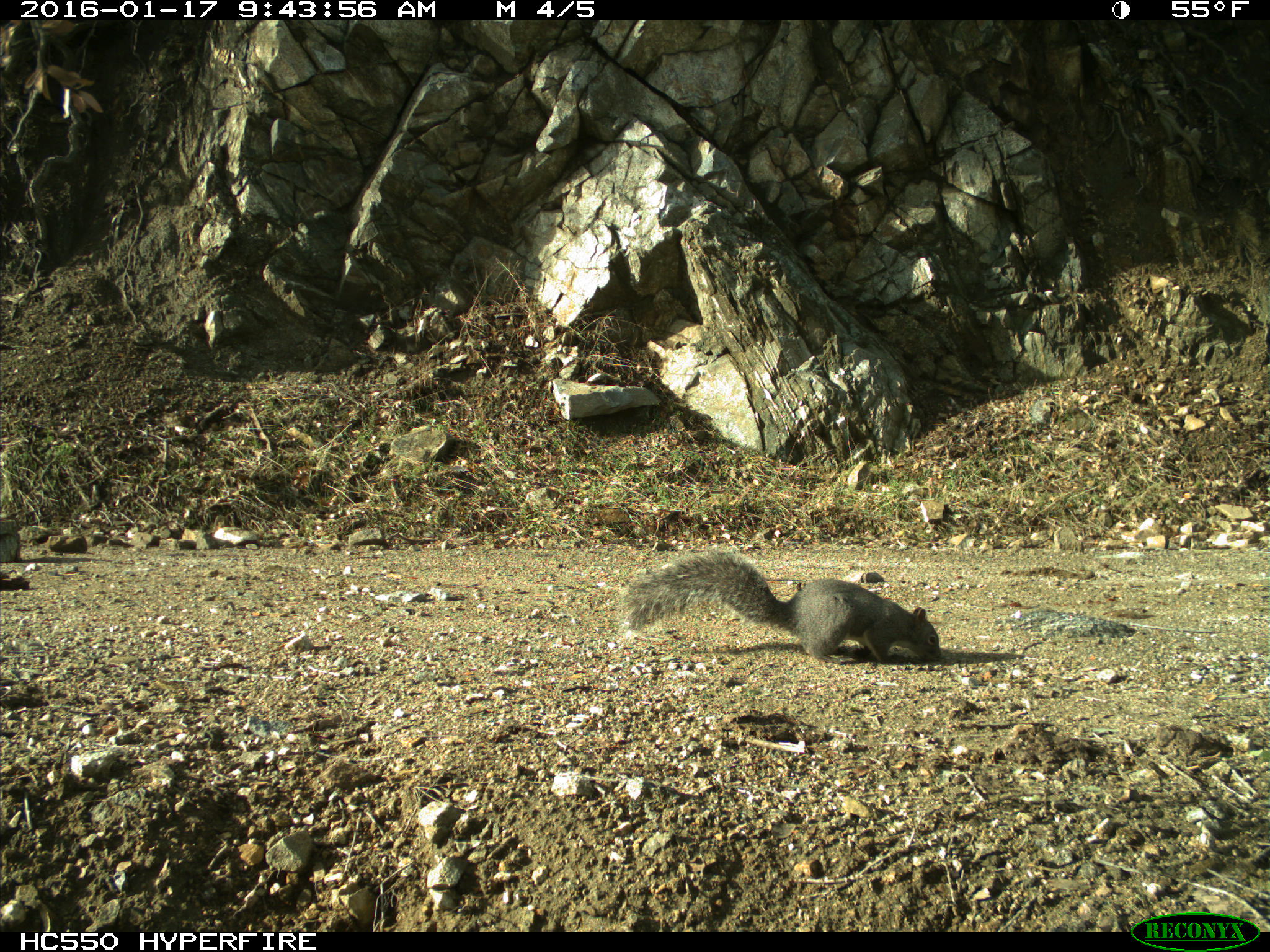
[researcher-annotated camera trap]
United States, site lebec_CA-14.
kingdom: Animalia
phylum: Chordata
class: Mammalia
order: Rodentia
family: Sciuridae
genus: Sciurus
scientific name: Sciurus carolinensis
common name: eastern gray squirrel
Sciurus carolinensis (eastern gray squirrel).